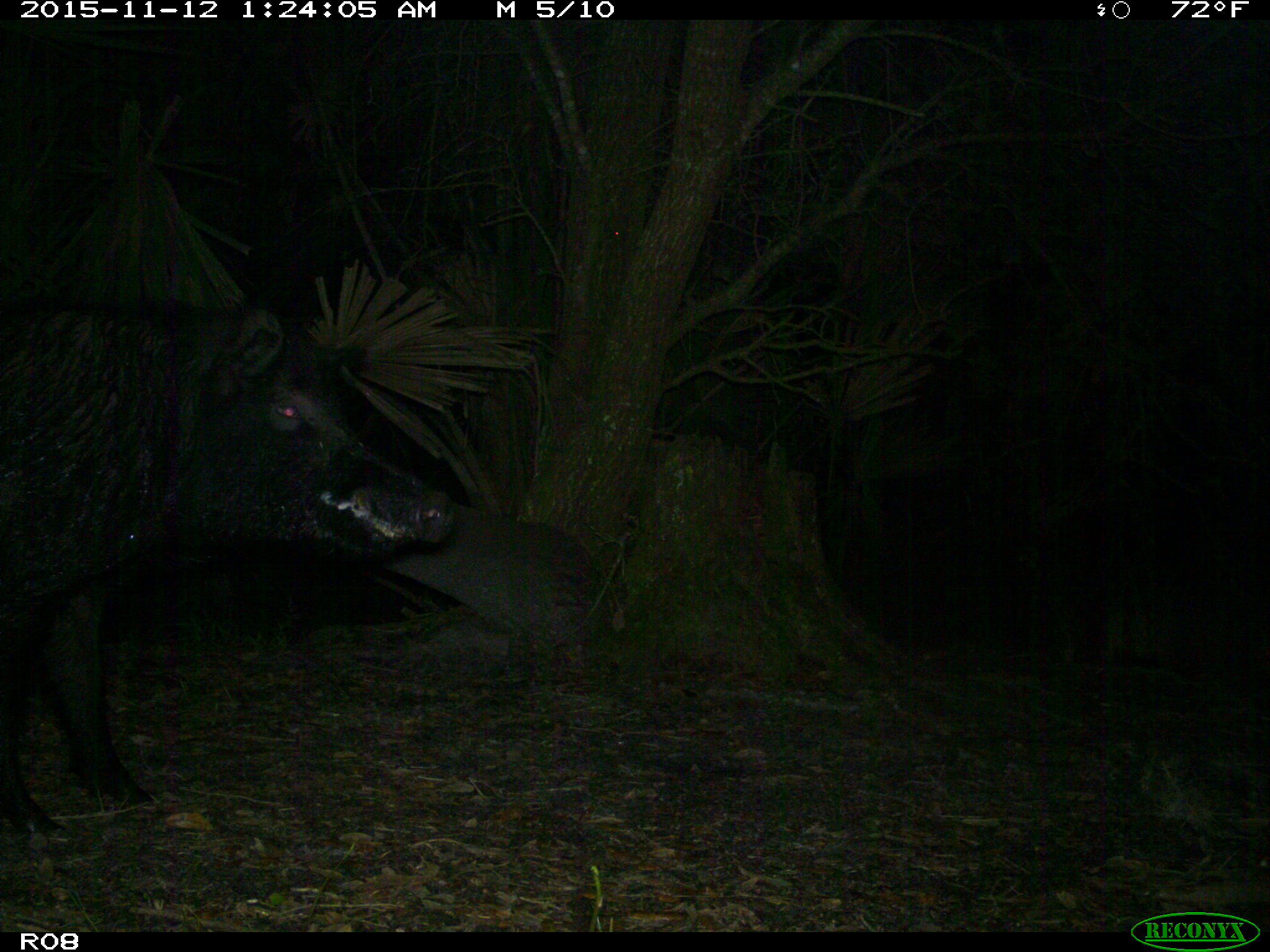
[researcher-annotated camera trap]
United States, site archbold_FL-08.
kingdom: Animalia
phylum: Chordata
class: Mammalia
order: Artiodactyla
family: Suidae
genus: Sus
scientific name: Sus scrofa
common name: wild boar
Sus scrofa (wild boar).